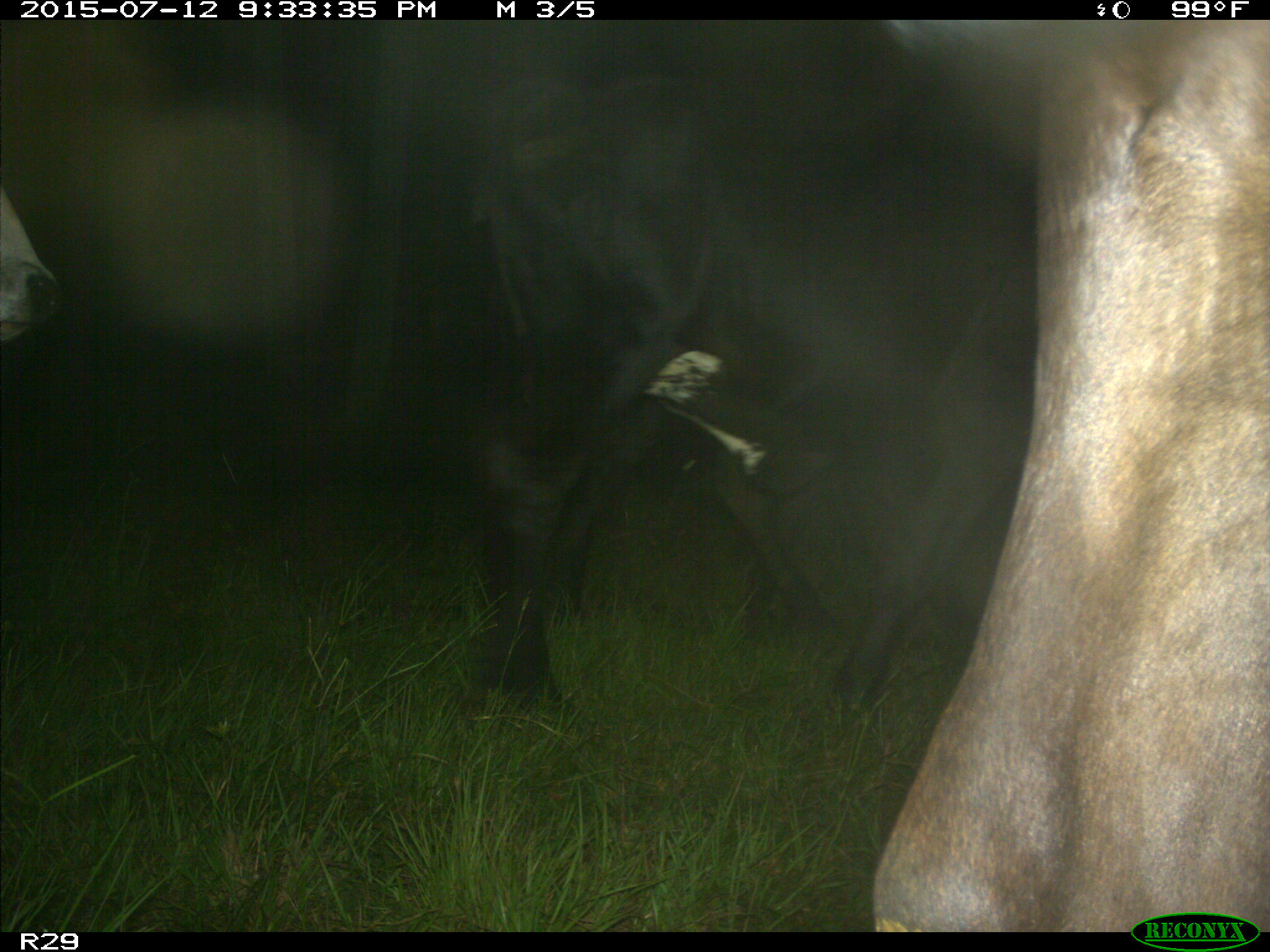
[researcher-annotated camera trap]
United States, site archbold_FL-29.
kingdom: Animalia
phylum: Chordata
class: Mammalia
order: Artiodactyla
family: Bovidae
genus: Bos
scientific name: Bos taurus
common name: domestic cow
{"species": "Bos taurus (domestic cow)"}